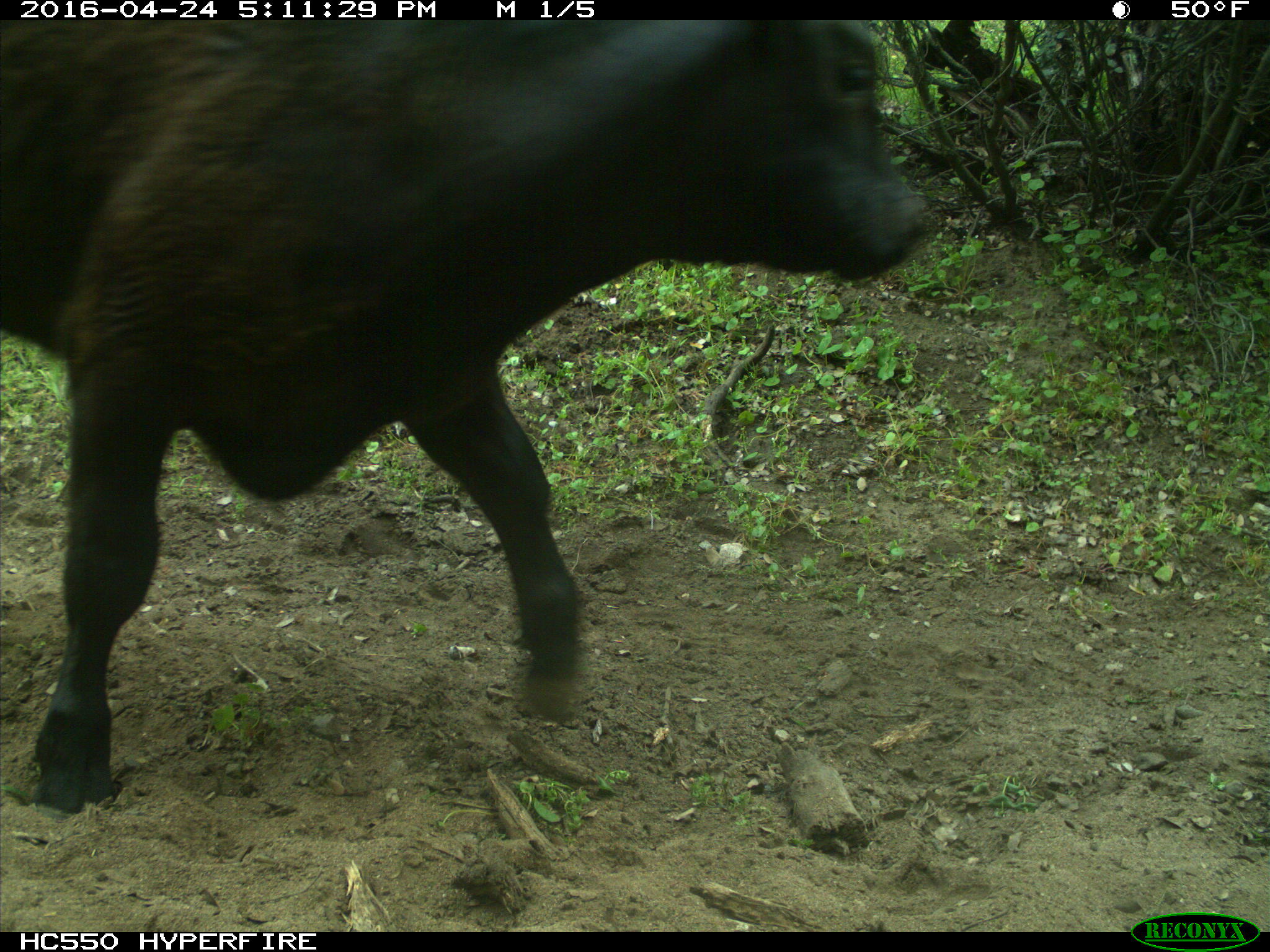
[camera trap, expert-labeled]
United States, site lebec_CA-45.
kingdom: Animalia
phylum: Chordata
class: Mammalia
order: Artiodactyla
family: Bovidae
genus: Bos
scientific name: Bos taurus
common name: domestic cow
Bos taurus (domestic cow).